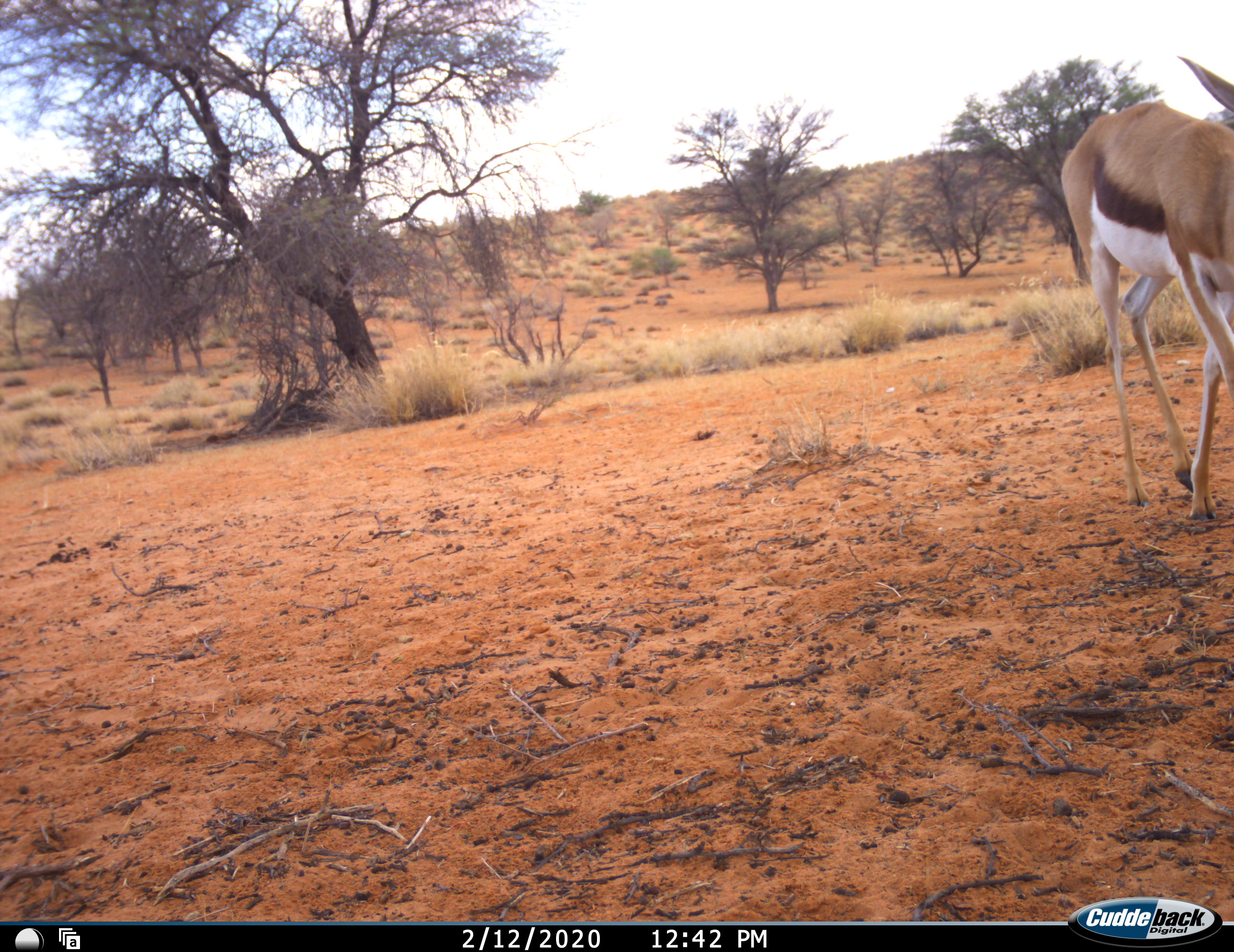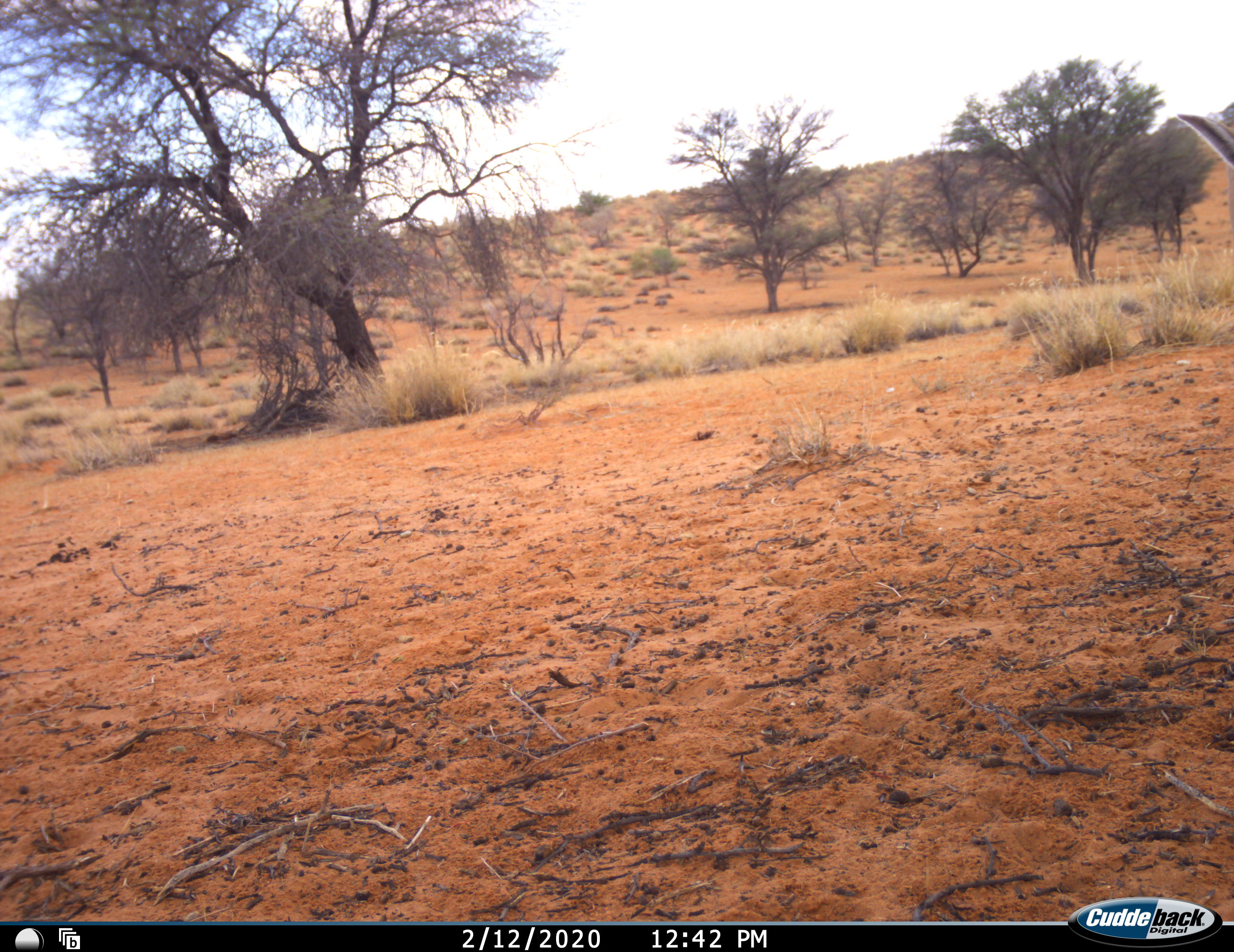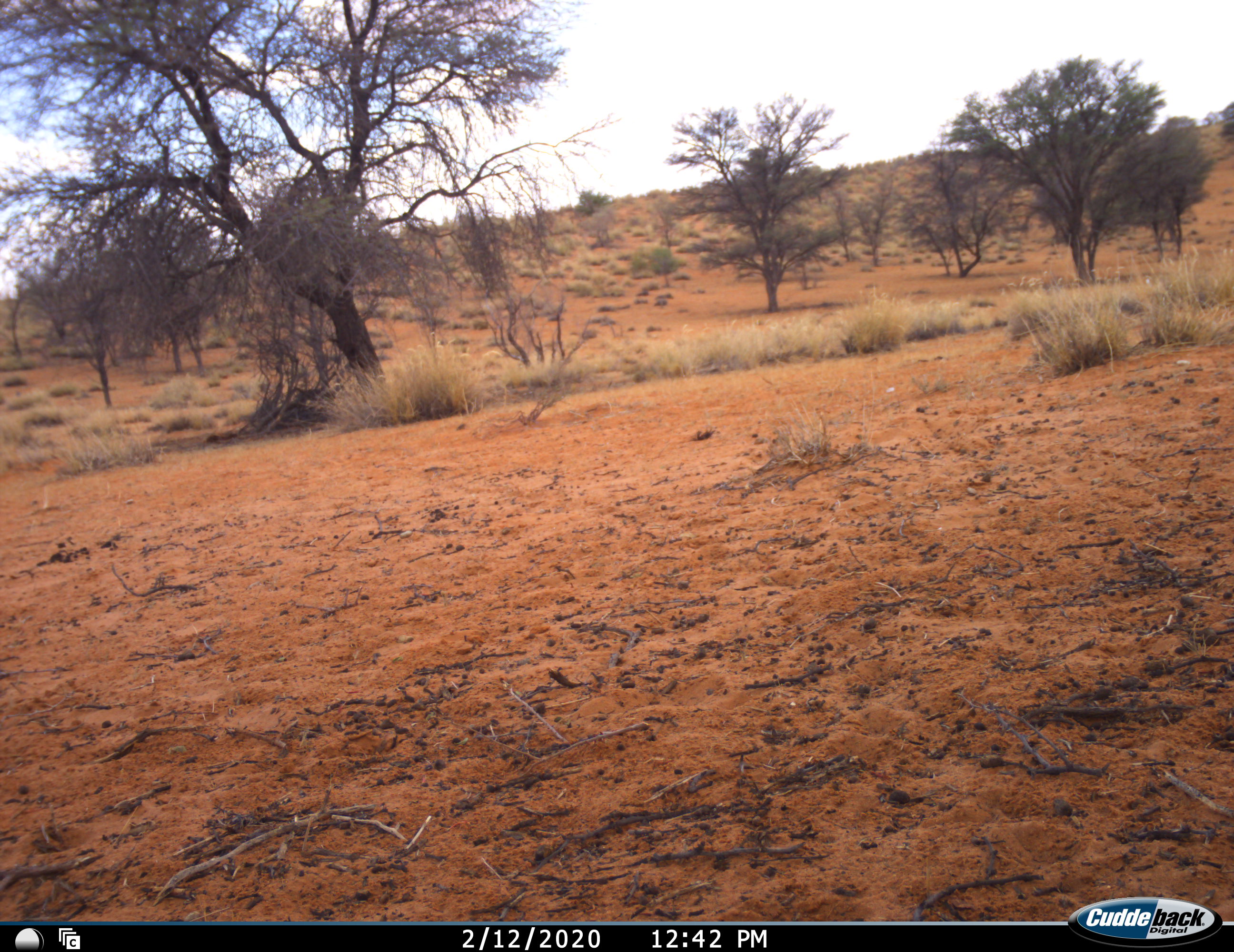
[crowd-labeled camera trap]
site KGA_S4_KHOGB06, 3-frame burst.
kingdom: Animalia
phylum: Chordata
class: Mammalia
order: Artiodactyla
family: Bovidae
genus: Antidorcas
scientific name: Antidorcas marsupialis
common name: springbok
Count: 1.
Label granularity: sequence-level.